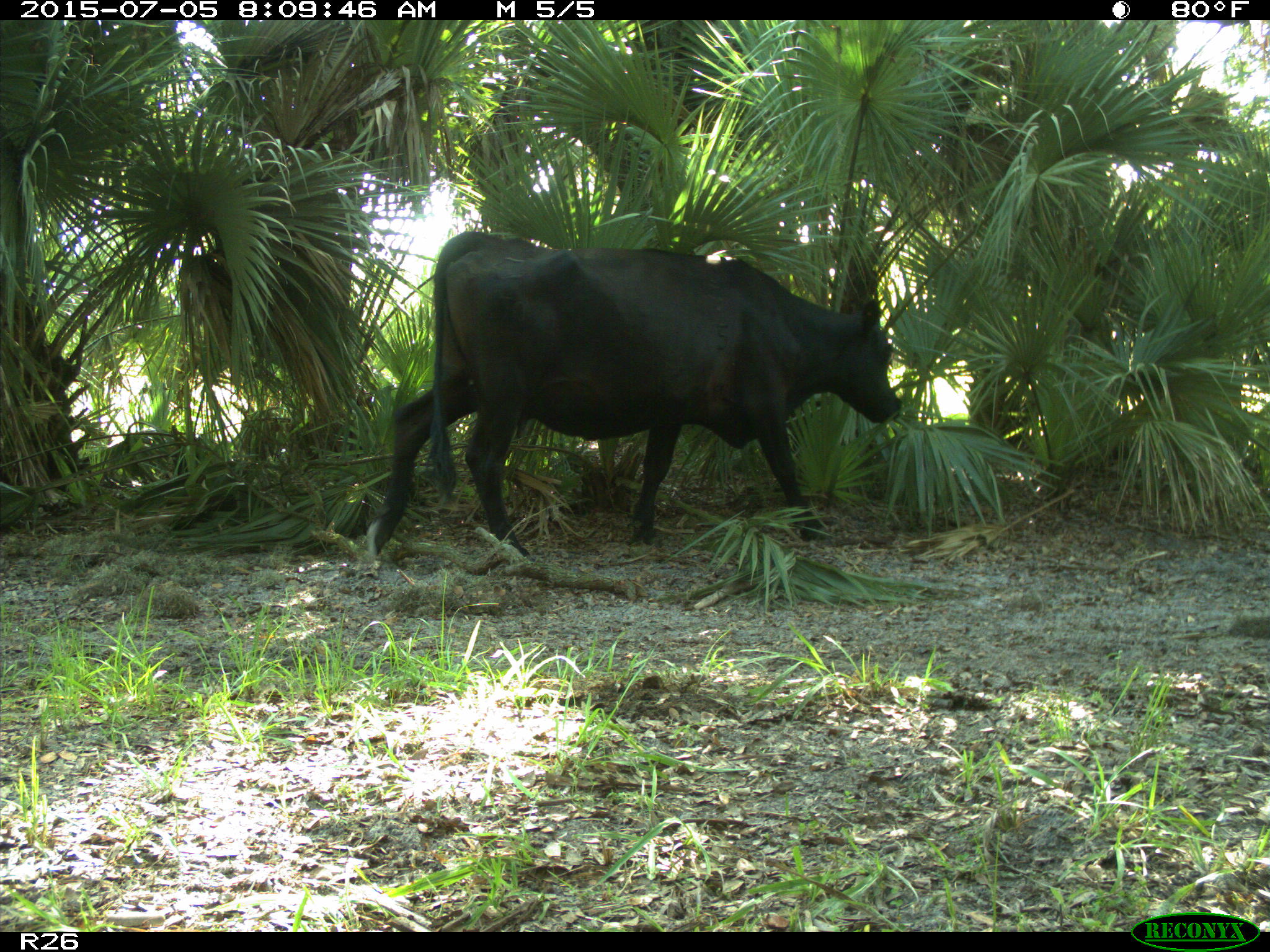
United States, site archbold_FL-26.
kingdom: Animalia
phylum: Chordata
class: Mammalia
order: Artiodactyla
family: Bovidae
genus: Bos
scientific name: Bos taurus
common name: domestic cow